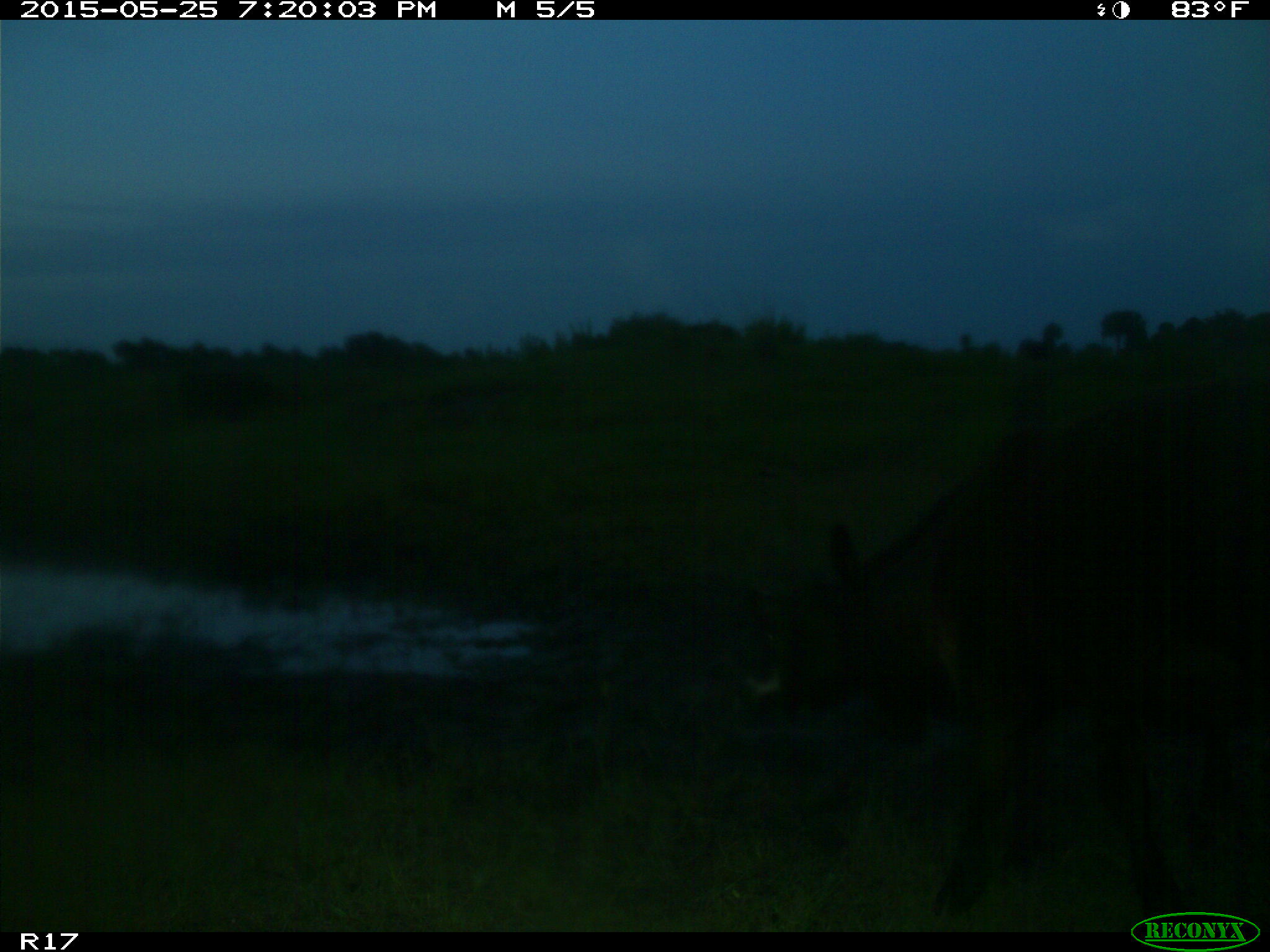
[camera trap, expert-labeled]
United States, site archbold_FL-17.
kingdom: Animalia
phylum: Chordata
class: Mammalia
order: Artiodactyla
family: Bovidae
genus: Bos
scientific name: Bos taurus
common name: domestic cow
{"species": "Bos taurus (domestic cow)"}